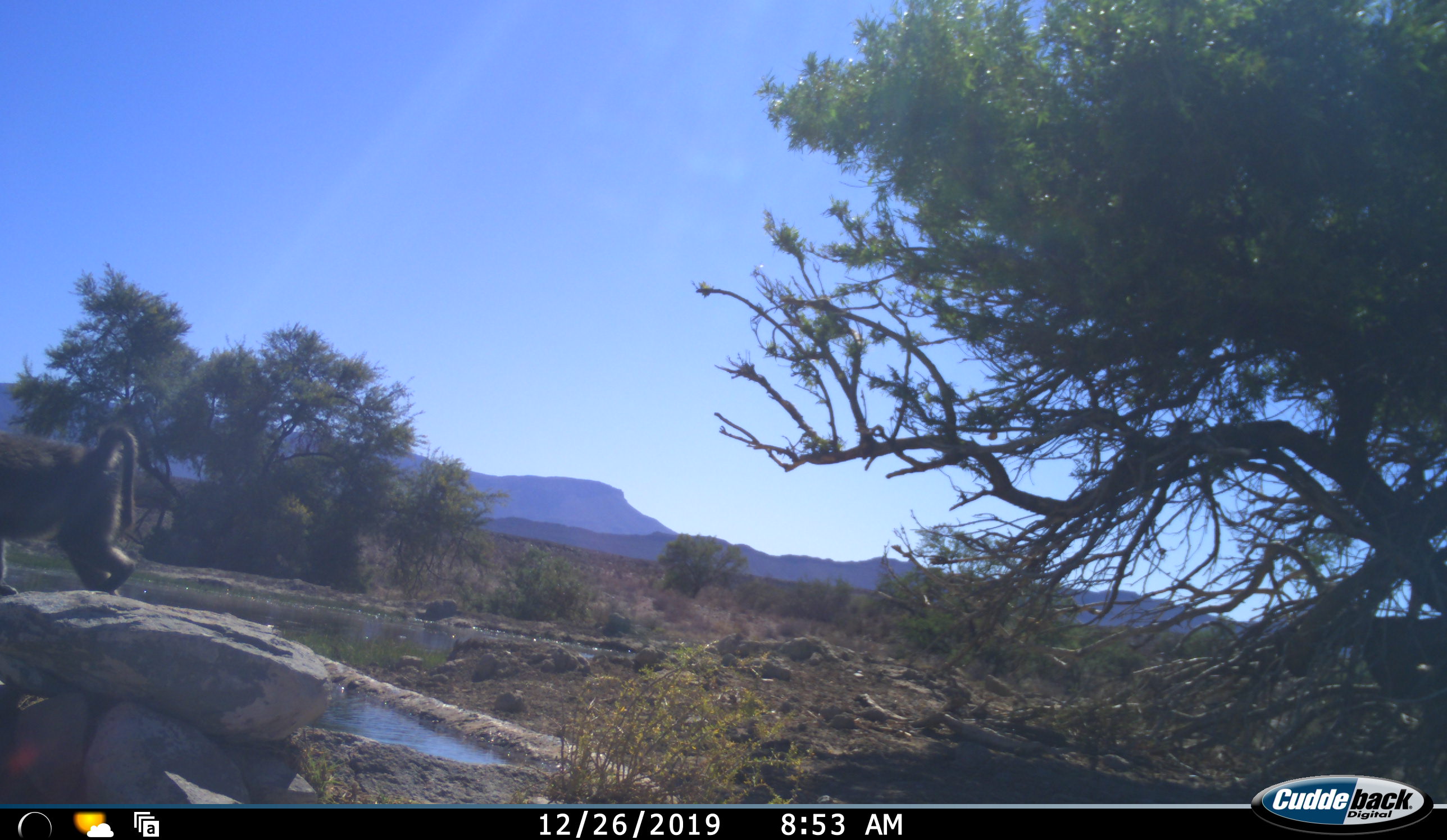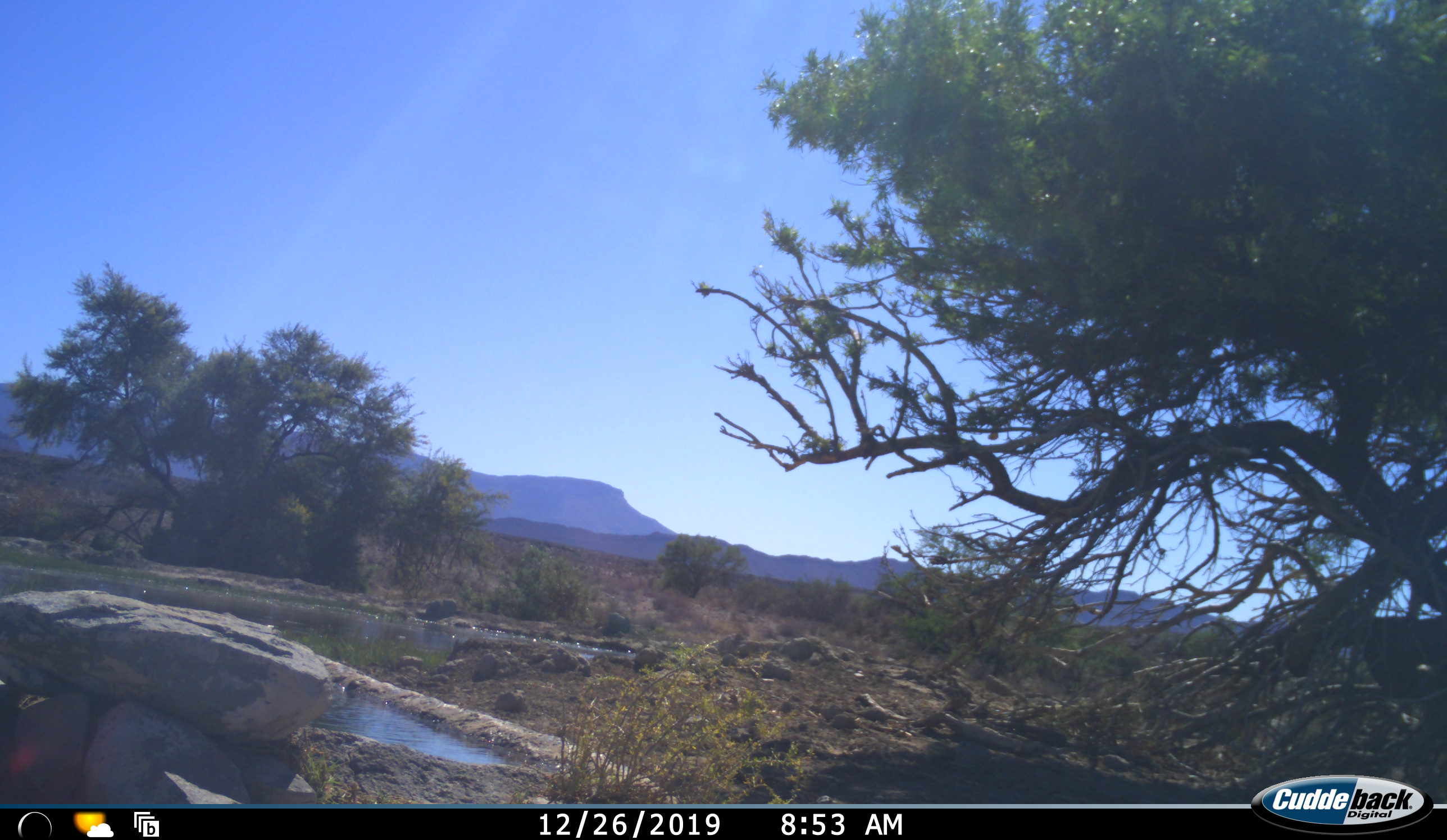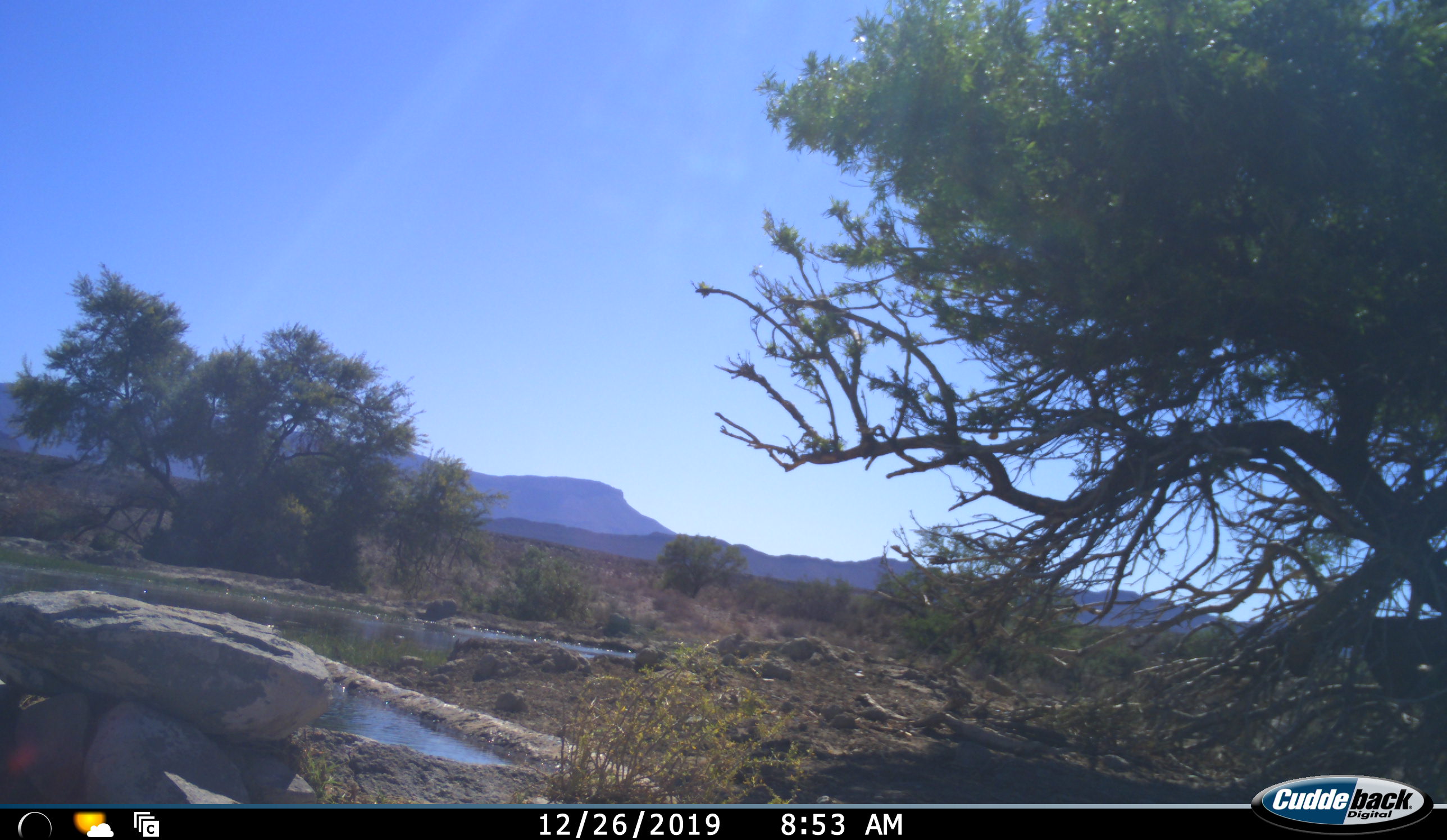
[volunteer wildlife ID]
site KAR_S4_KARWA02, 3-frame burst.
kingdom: Animalia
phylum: Chordata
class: Mammalia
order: Primates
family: Cercopithecidae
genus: Papio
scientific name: Papio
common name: baboon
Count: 1.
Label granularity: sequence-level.